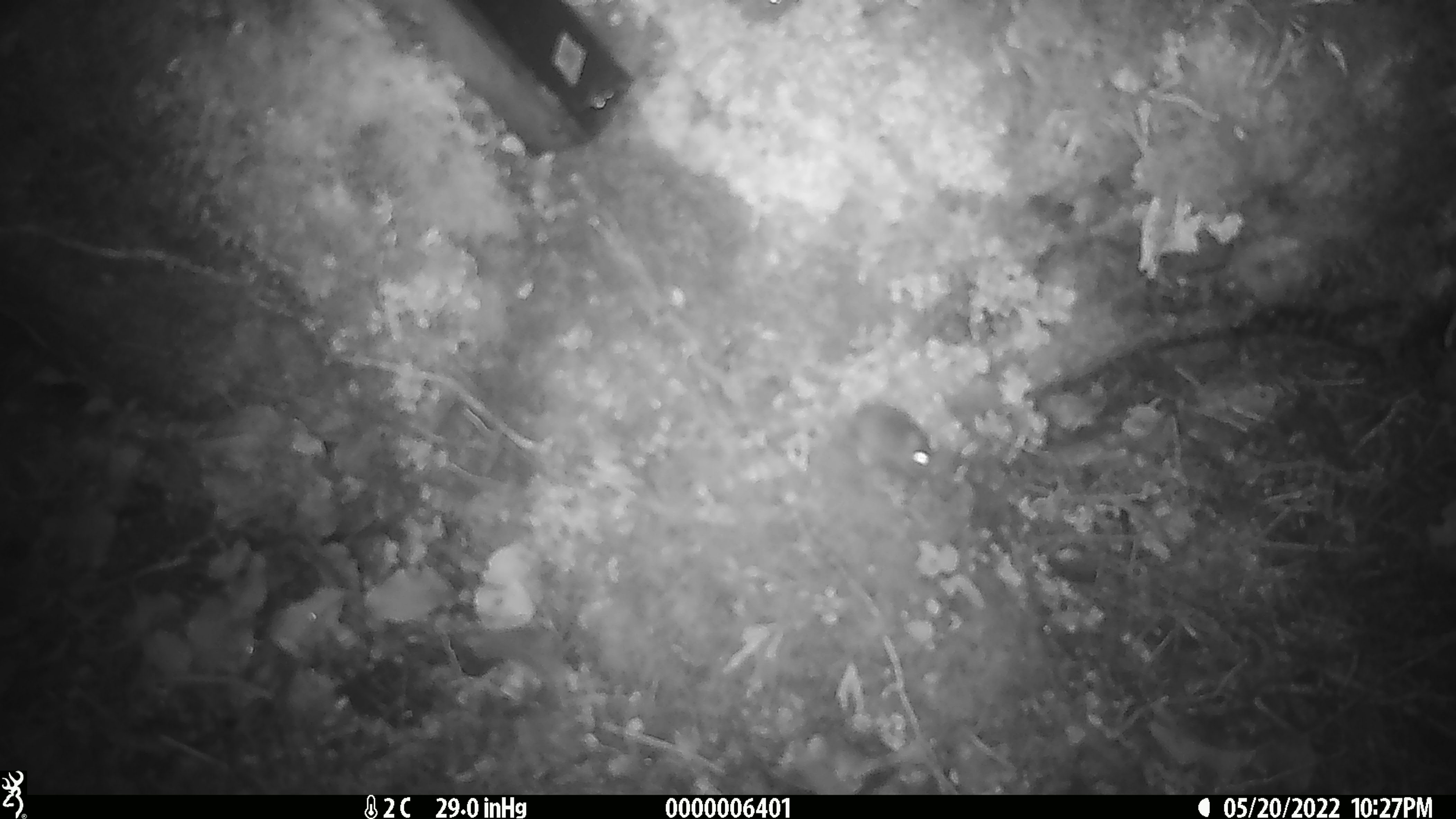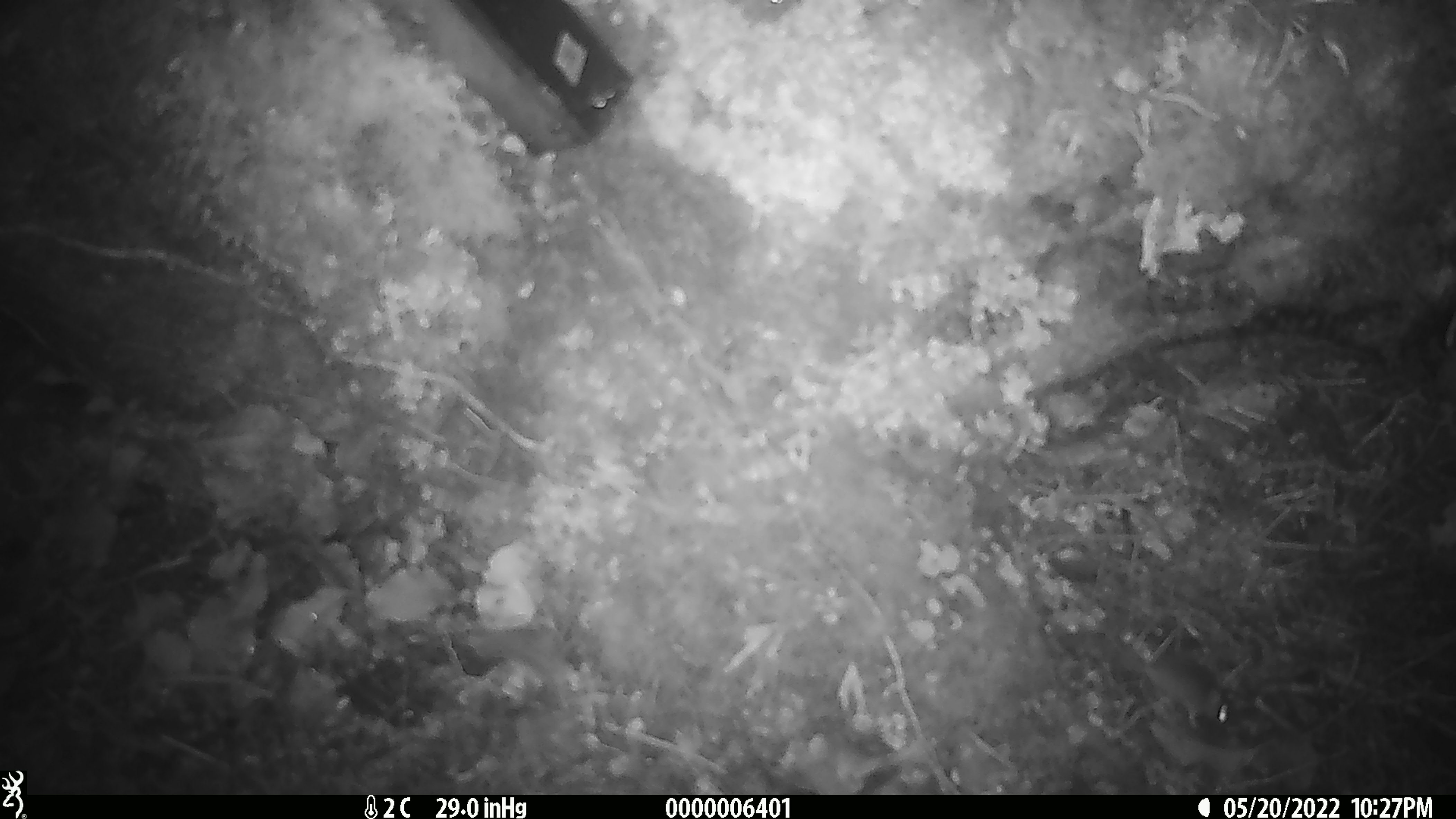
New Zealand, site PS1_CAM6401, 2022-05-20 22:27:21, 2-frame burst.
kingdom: Animalia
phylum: Chordata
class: Mammalia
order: Rodentia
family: Muridae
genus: Mus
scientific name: Mus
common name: mouse